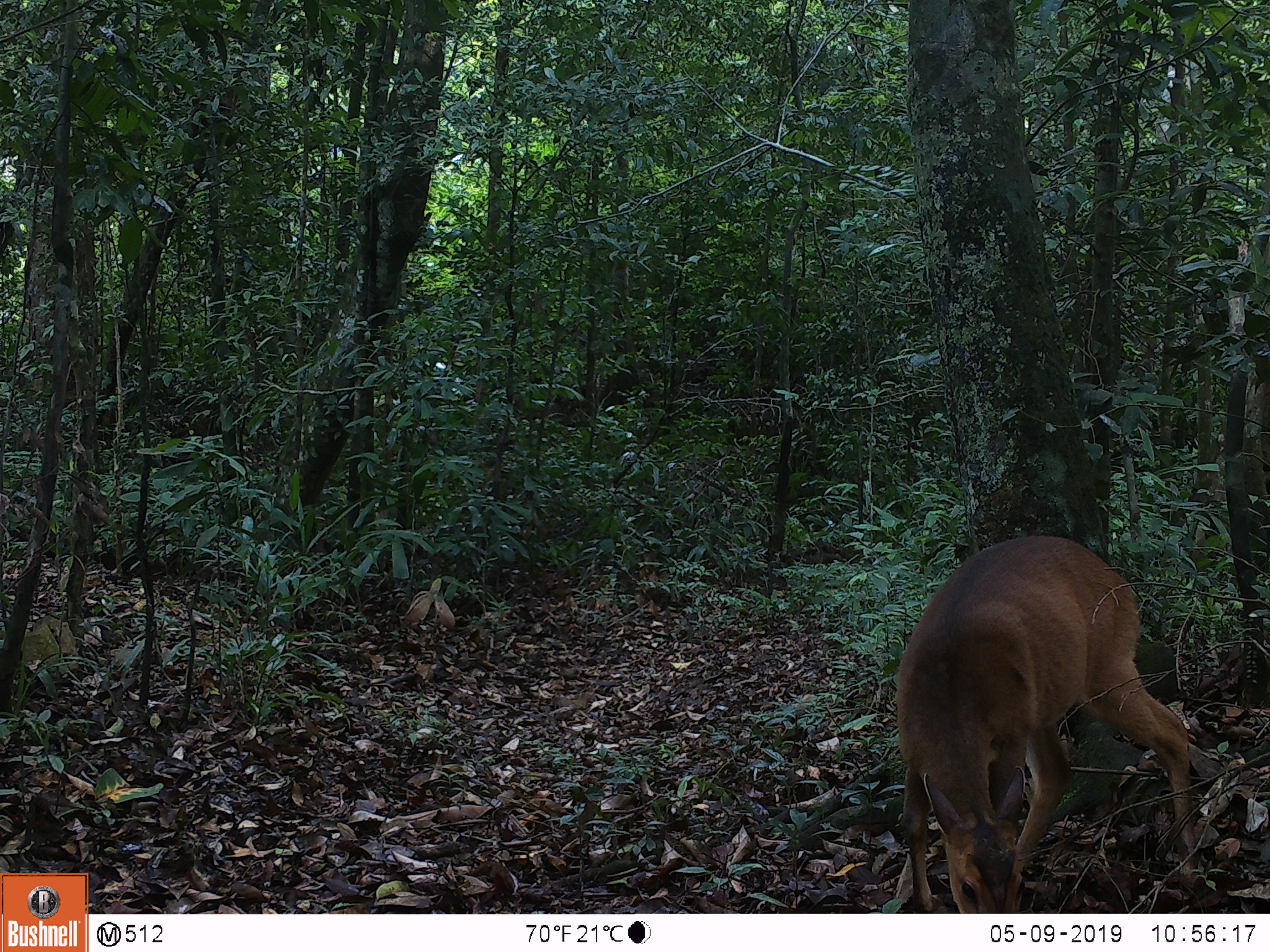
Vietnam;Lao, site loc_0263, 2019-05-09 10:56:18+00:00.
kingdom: Animalia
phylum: Chordata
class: Mammalia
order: Artiodactyla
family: Cervidae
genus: Muntiacus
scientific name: Muntiacus vuquangensis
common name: large-antlered muntjac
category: large antlered muntjac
Large antlered muntjac (large-antlered muntjac) (Muntiacus vuquangensis). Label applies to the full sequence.